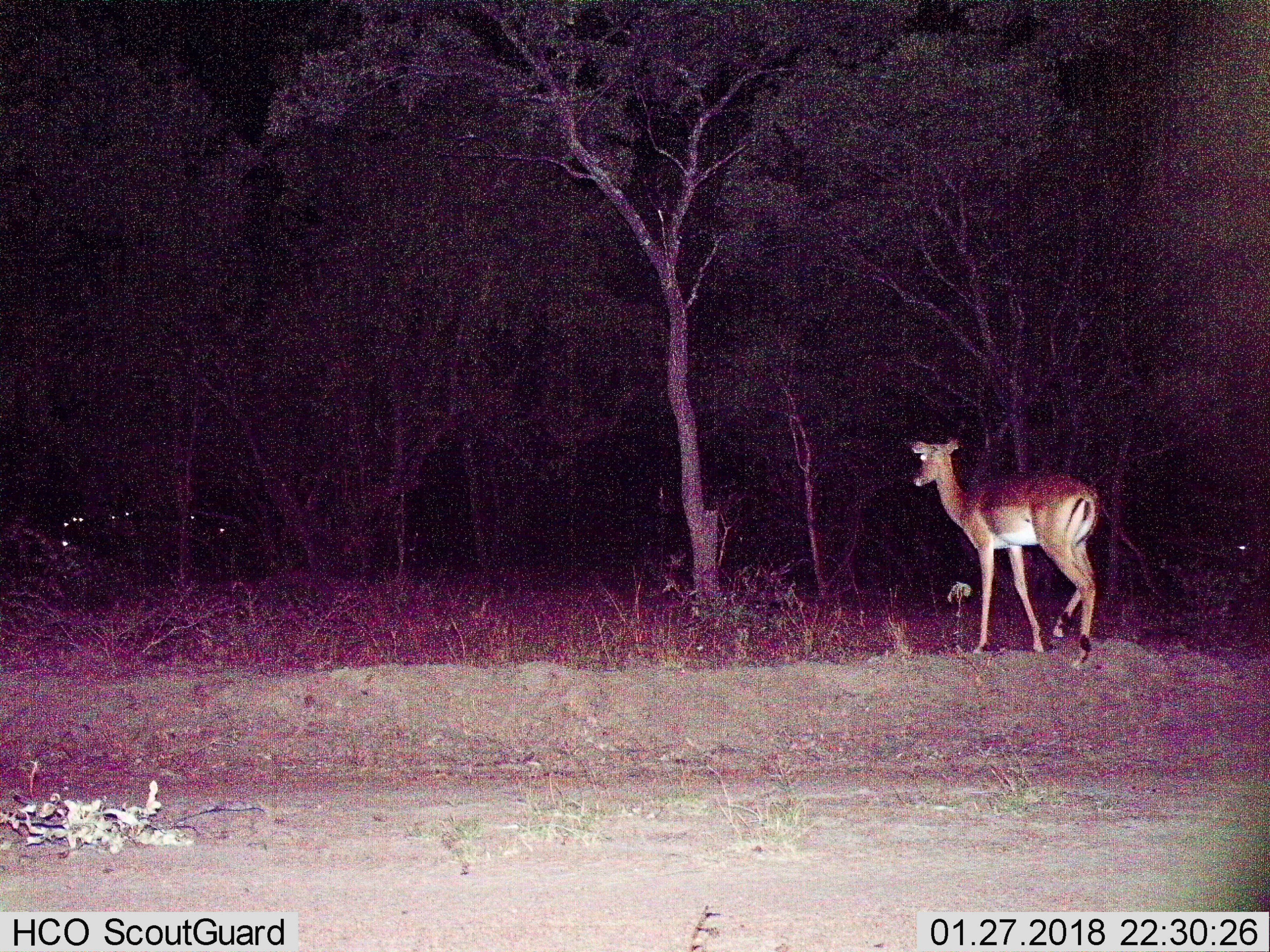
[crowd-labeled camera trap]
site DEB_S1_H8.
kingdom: Animalia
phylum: Chordata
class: Mammalia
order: Artiodactyla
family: Bovidae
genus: Aepyceros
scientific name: Aepyceros melampus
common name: impala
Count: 1.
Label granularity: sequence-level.